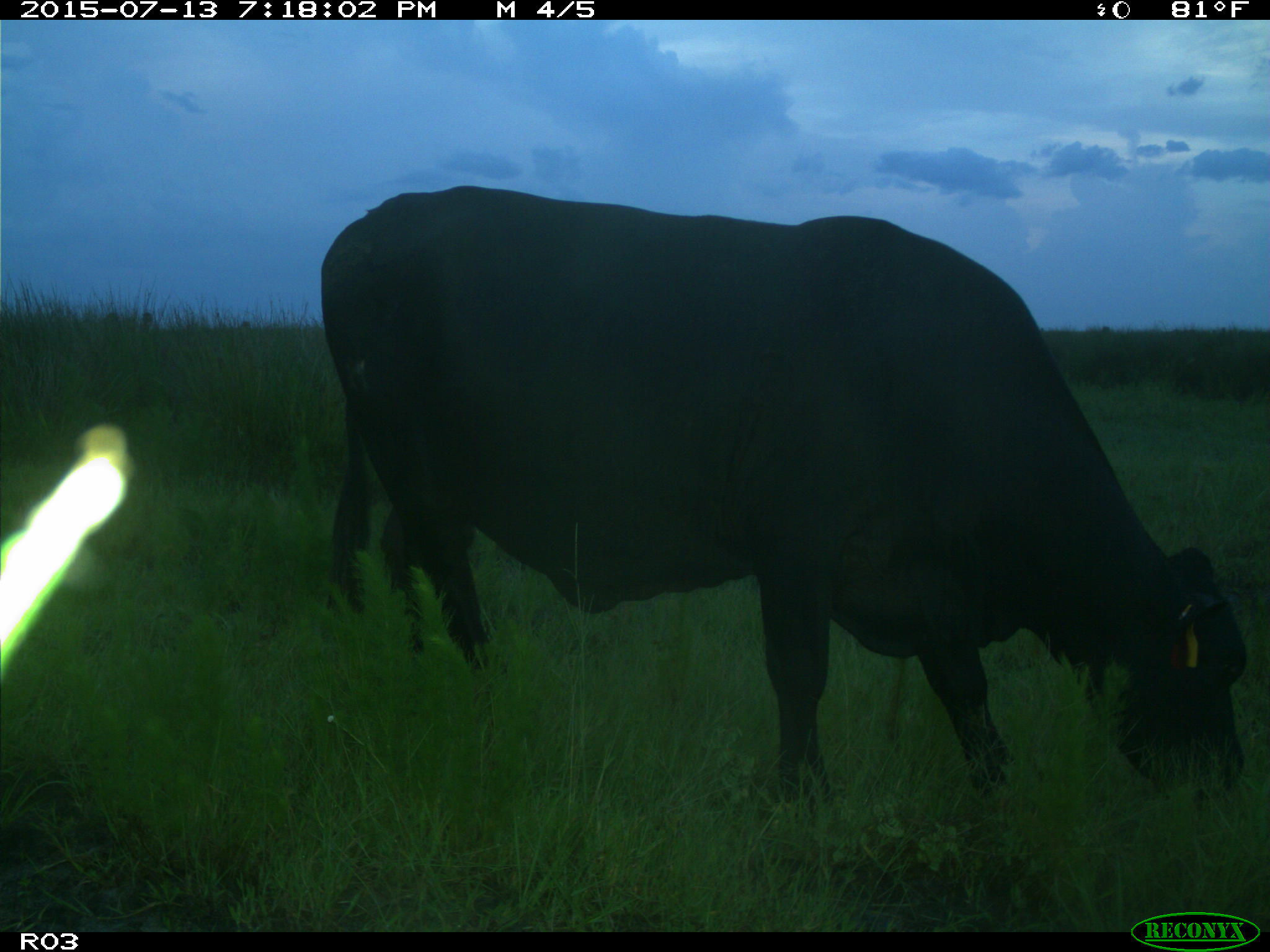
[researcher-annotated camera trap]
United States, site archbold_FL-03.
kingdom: Animalia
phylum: Chordata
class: Mammalia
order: Artiodactyla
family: Bovidae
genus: Bos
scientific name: Bos taurus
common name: domestic cow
Bos taurus (domestic cow).